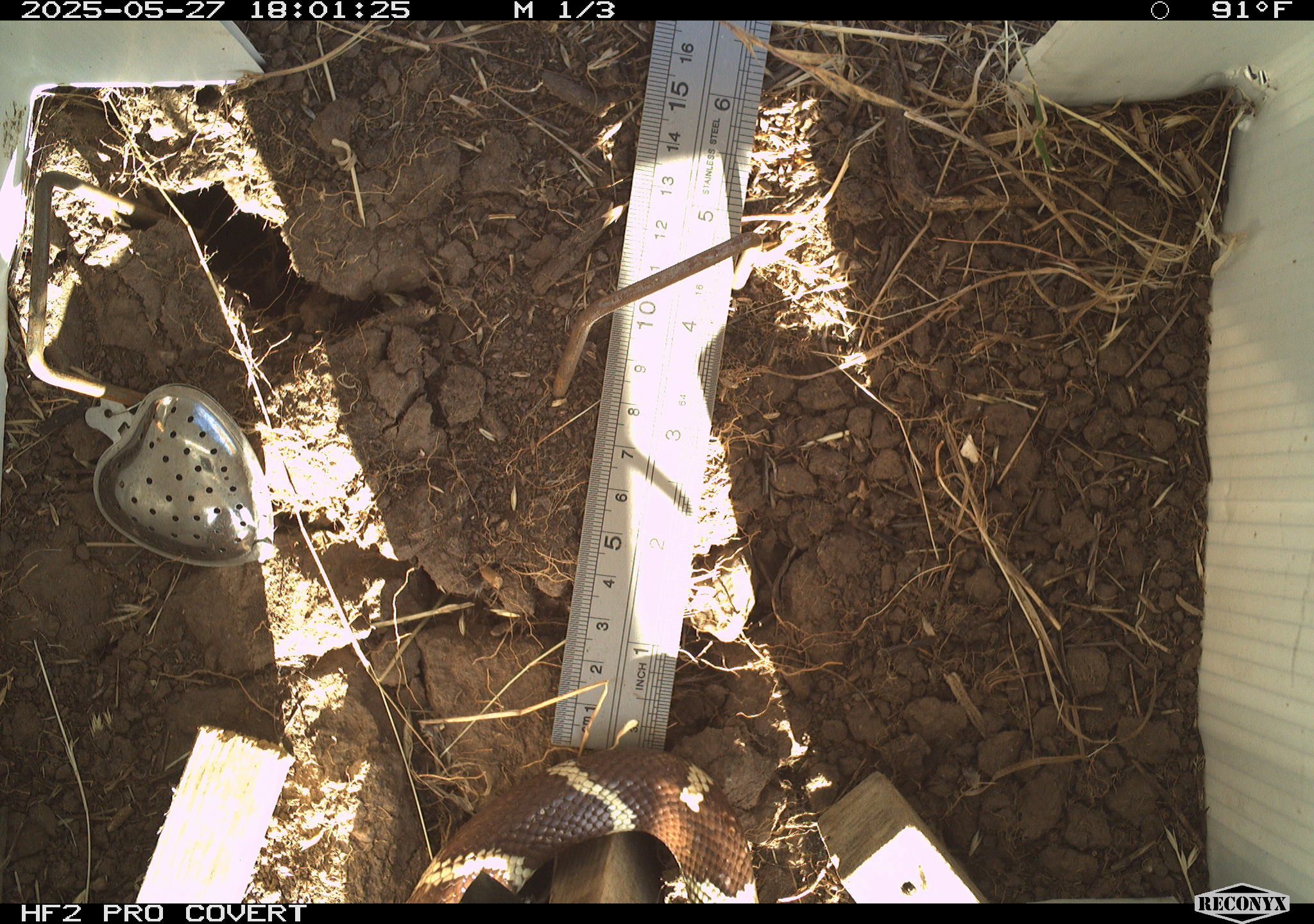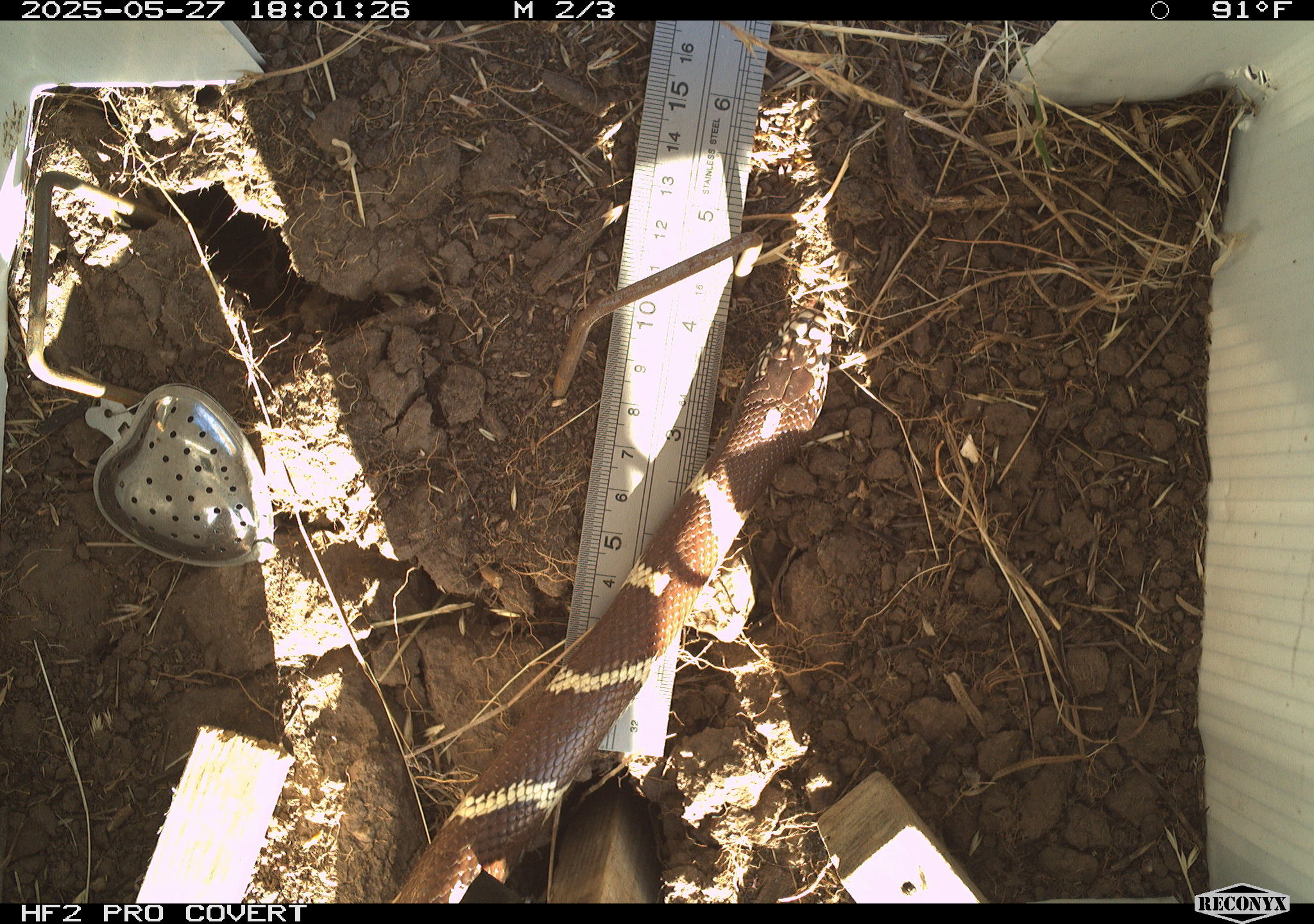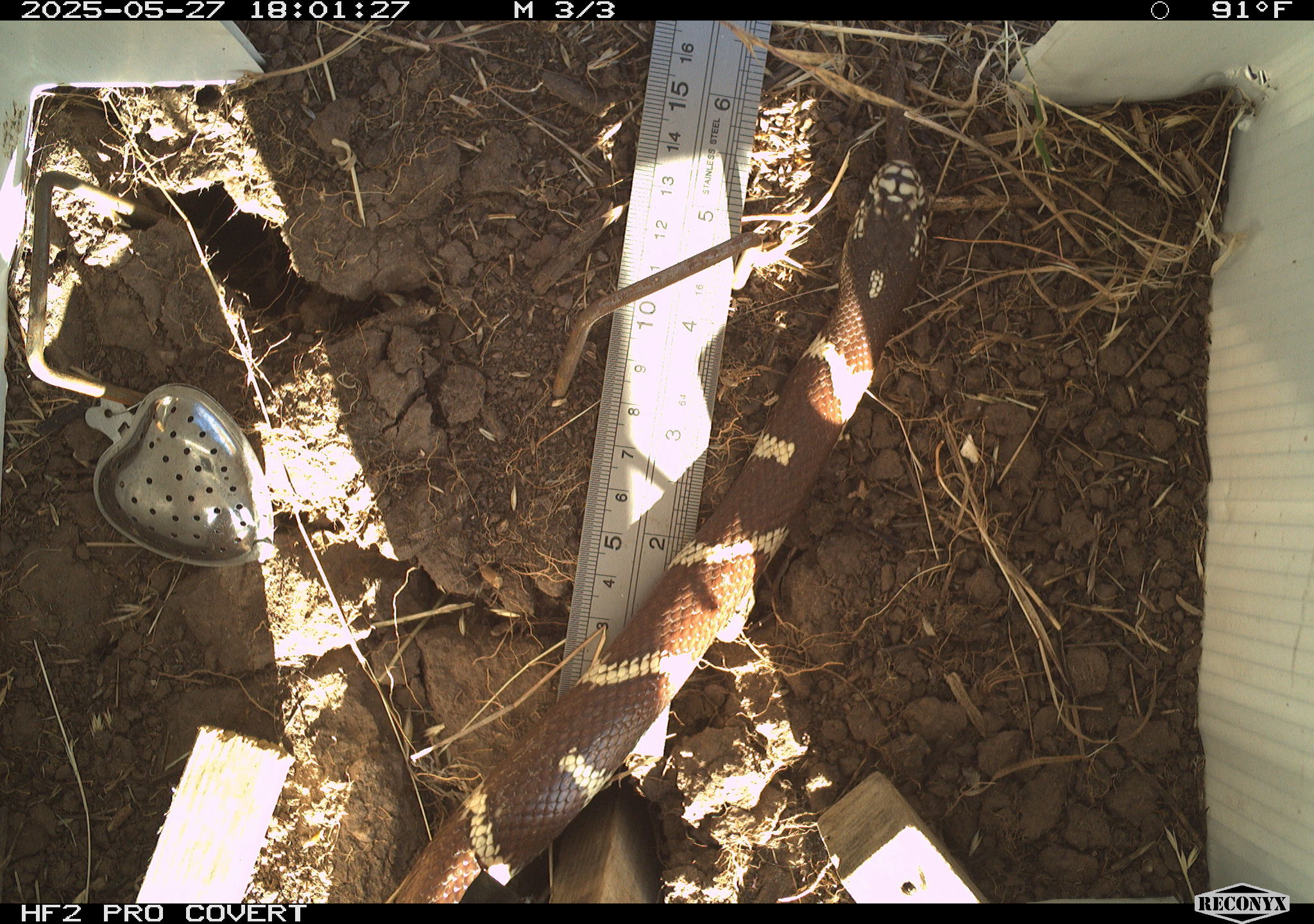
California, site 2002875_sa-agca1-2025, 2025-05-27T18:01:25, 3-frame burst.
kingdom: Animalia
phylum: Chordata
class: Reptilia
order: Squamata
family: Colubridae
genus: Lampropeltis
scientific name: Lampropeltis californiae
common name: california kingsnake